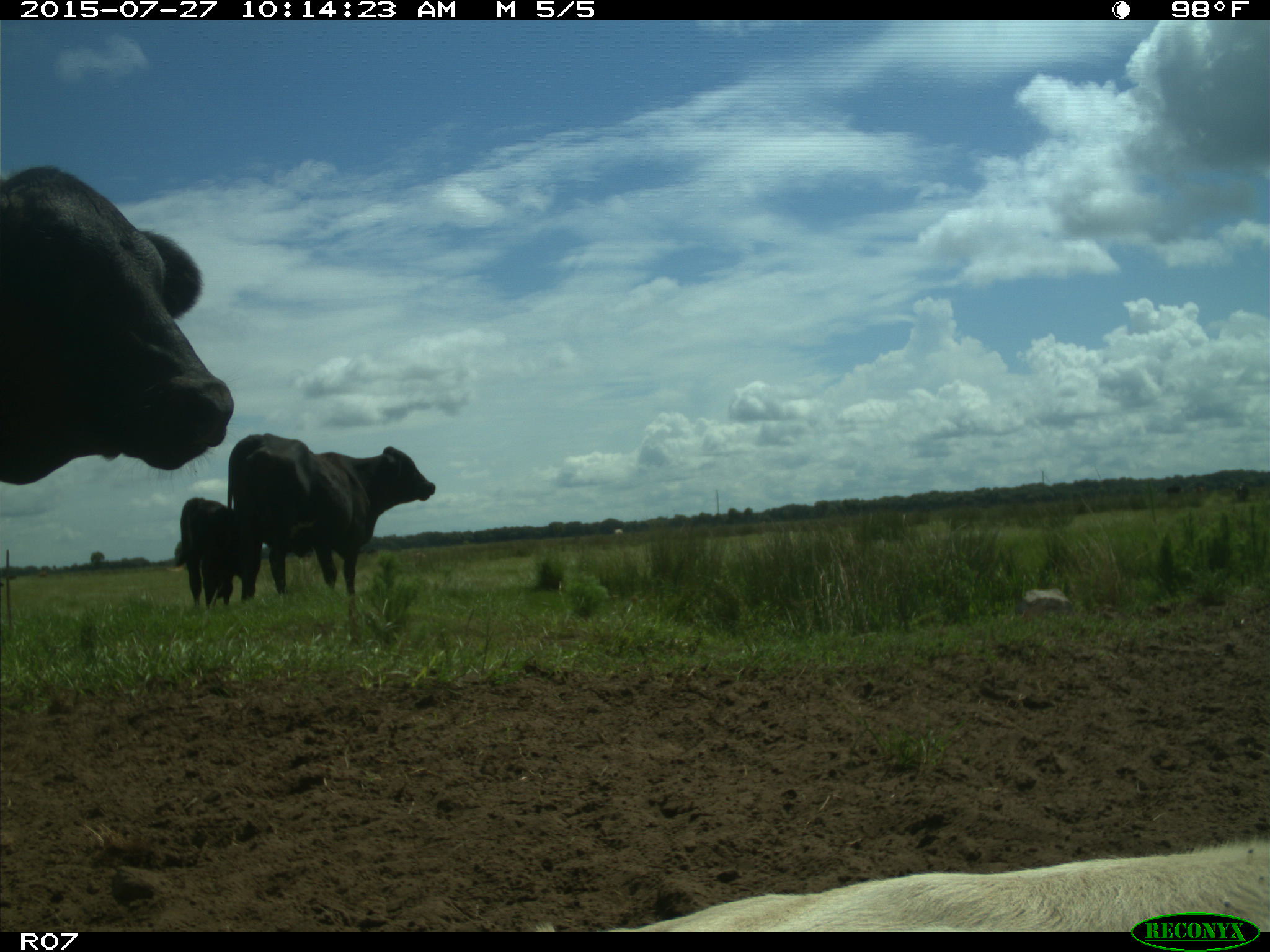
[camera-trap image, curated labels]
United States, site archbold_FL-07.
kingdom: Animalia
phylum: Chordata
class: Mammalia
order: Artiodactyla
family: Bovidae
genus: Bos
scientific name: Bos taurus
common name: domestic cow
Bos taurus (domestic cow).